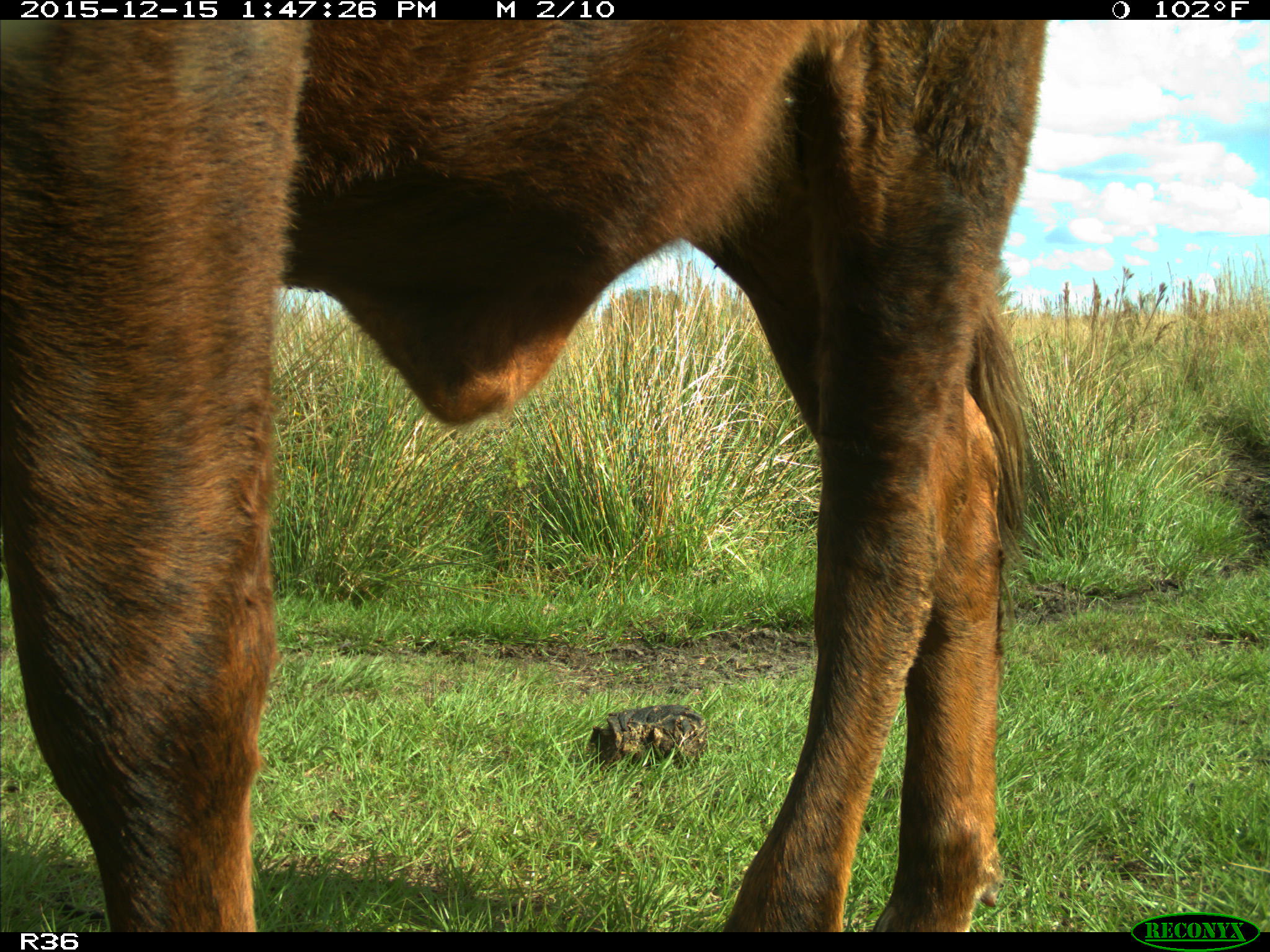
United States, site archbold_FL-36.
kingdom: Animalia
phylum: Chordata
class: Mammalia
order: Artiodactyla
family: Bovidae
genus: Bos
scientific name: Bos taurus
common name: domestic cow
Bos taurus (domestic cow).